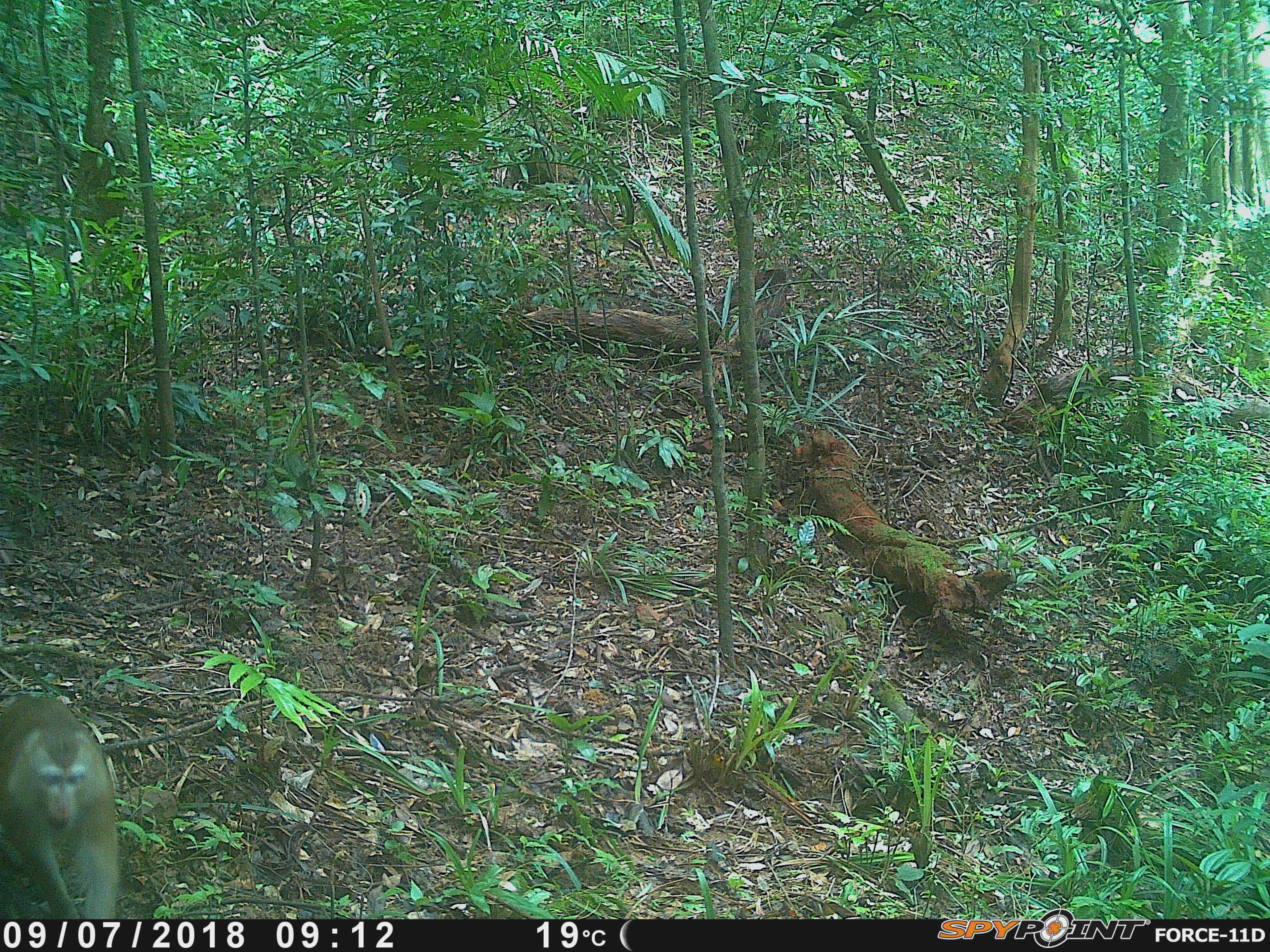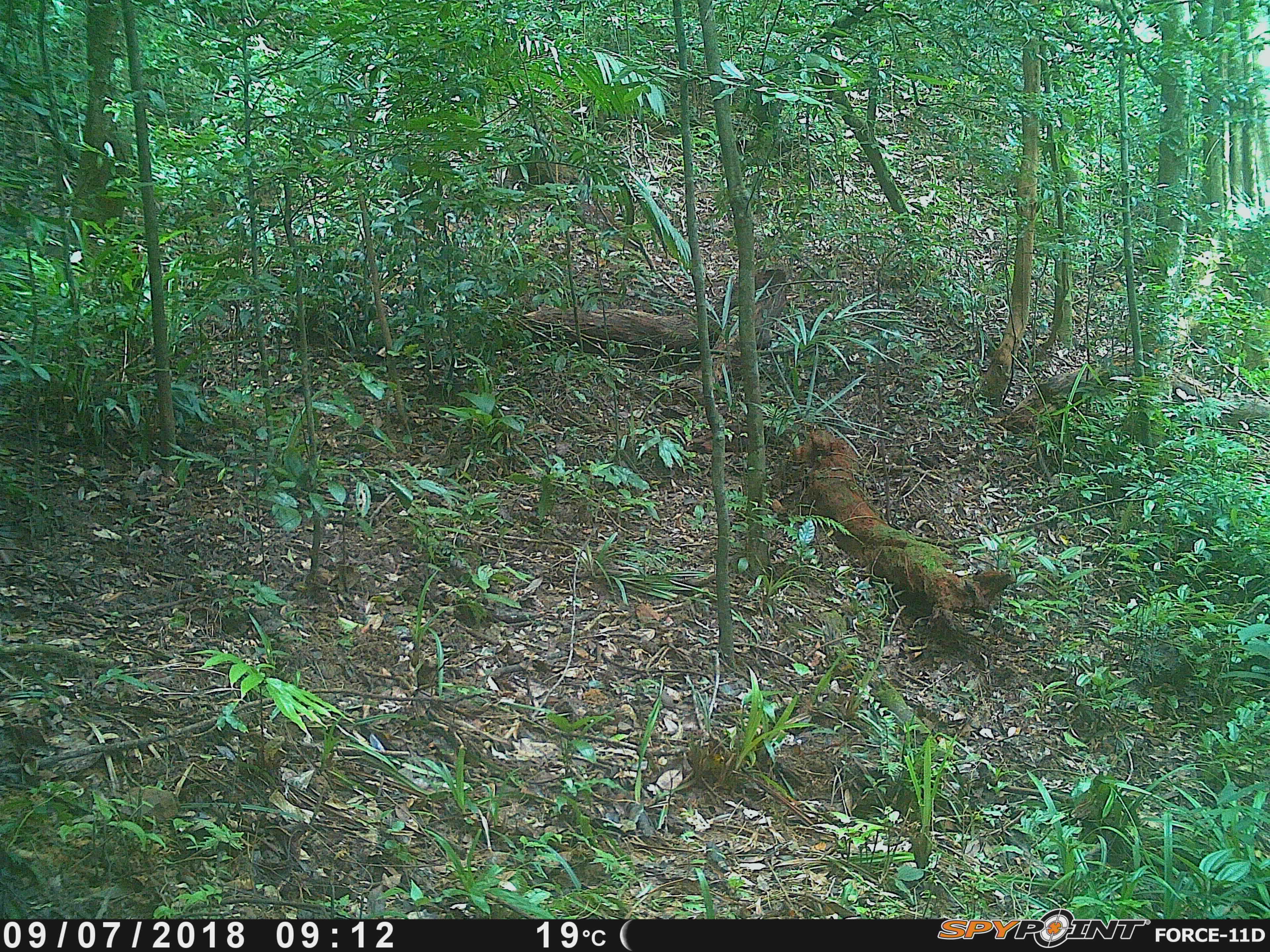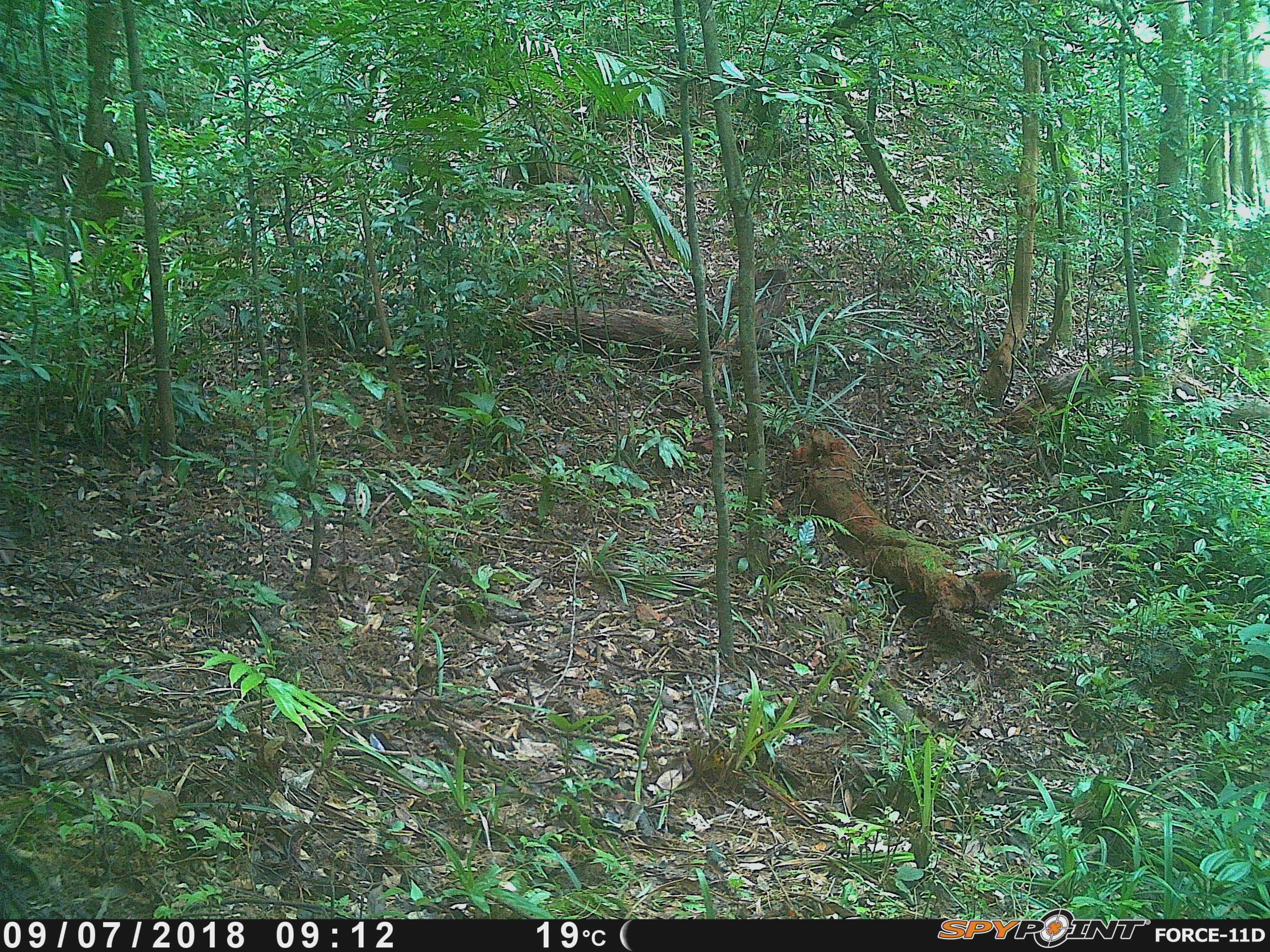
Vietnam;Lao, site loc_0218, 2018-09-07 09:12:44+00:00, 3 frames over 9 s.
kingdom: Animalia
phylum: Chordata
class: Mammalia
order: Primates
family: Cercopithecidae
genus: Macaca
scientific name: Macaca nemestrina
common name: pig-tailed macaque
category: pig tailed macaque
Pig tailed macaque (pig-tailed macaque) (Macaca nemestrina). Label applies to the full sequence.